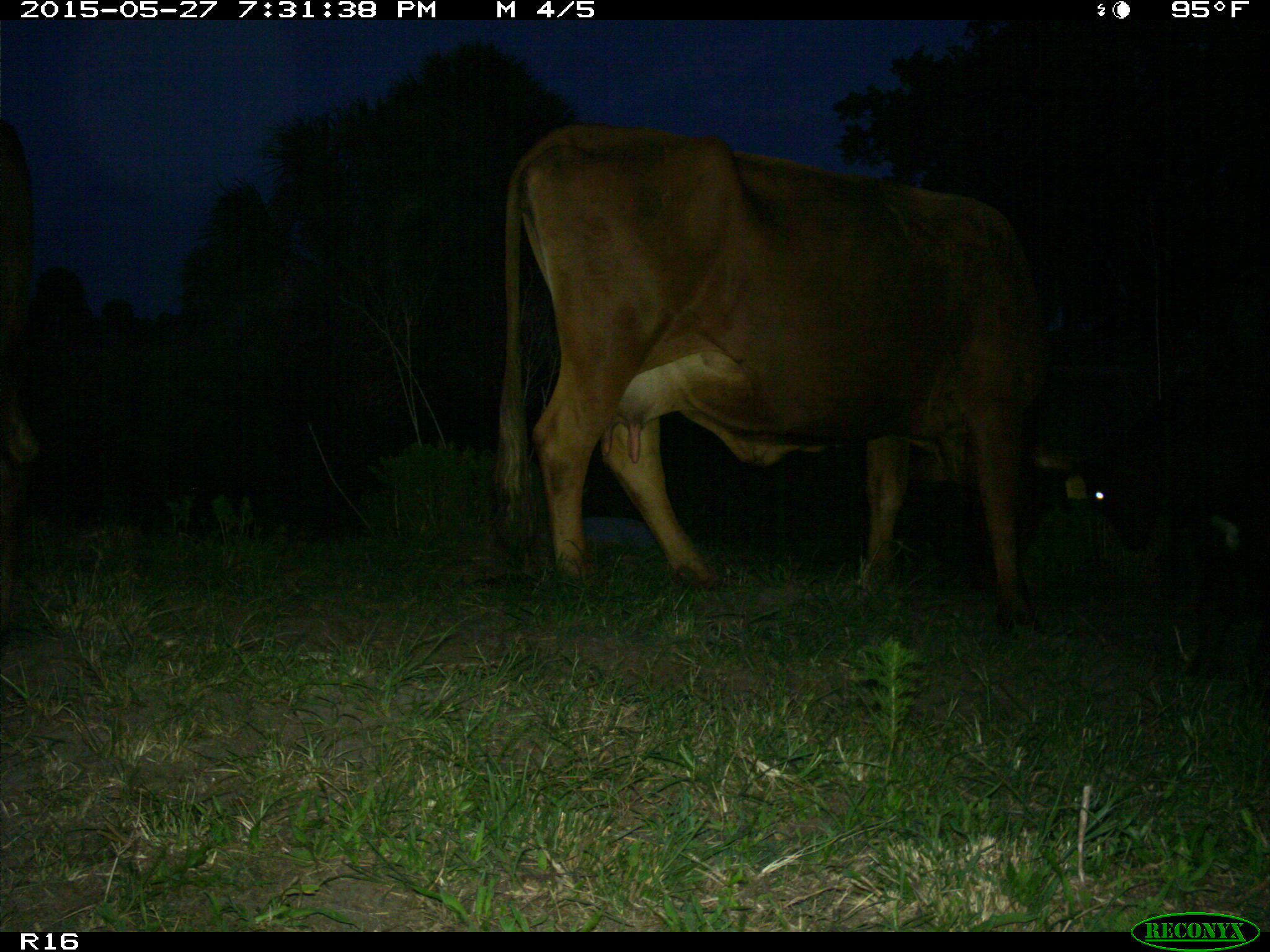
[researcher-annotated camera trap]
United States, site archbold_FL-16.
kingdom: Animalia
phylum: Chordata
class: Mammalia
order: Artiodactyla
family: Bovidae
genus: Bos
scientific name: Bos taurus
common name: domestic cow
Bos taurus (domestic cow).